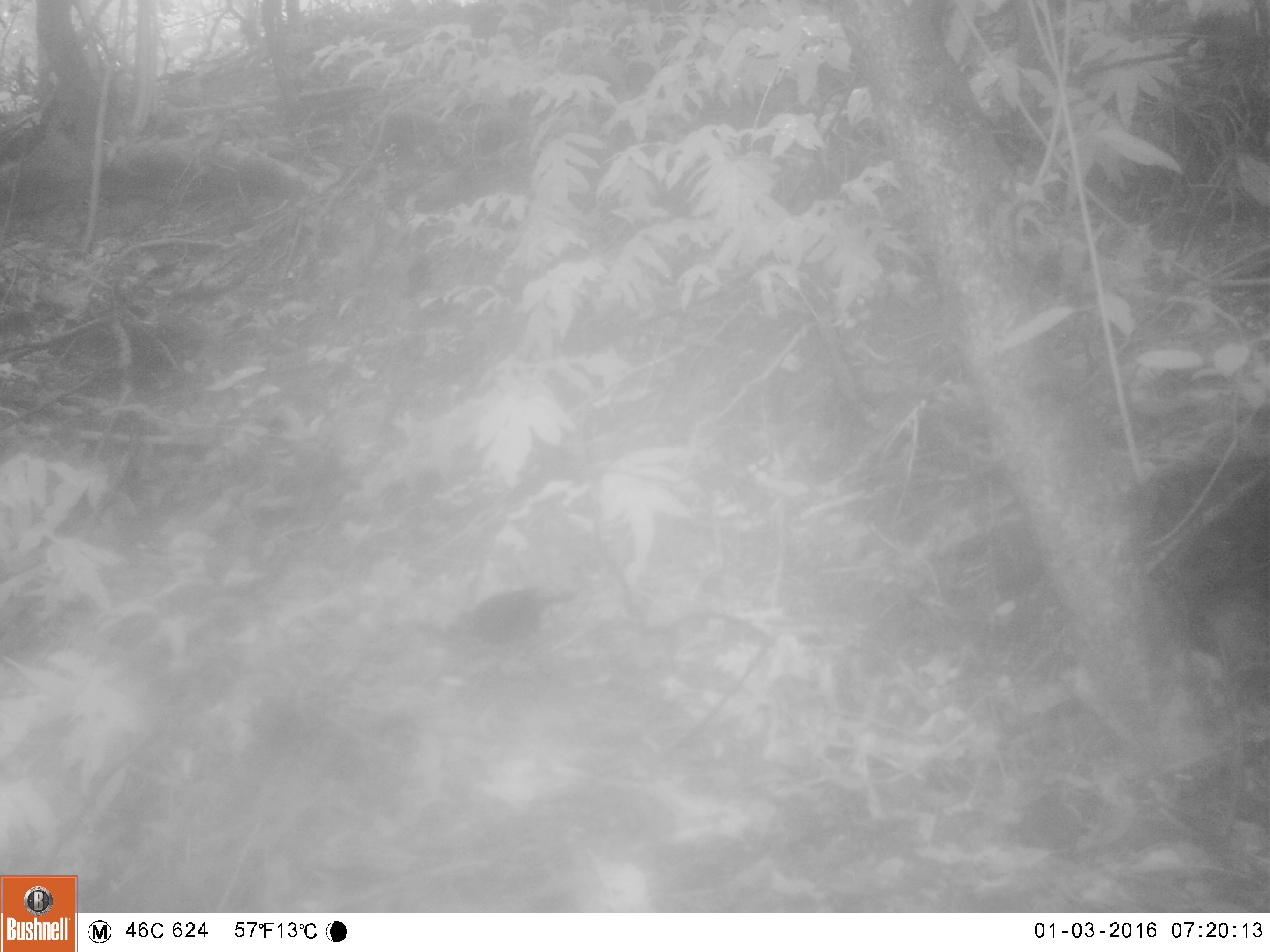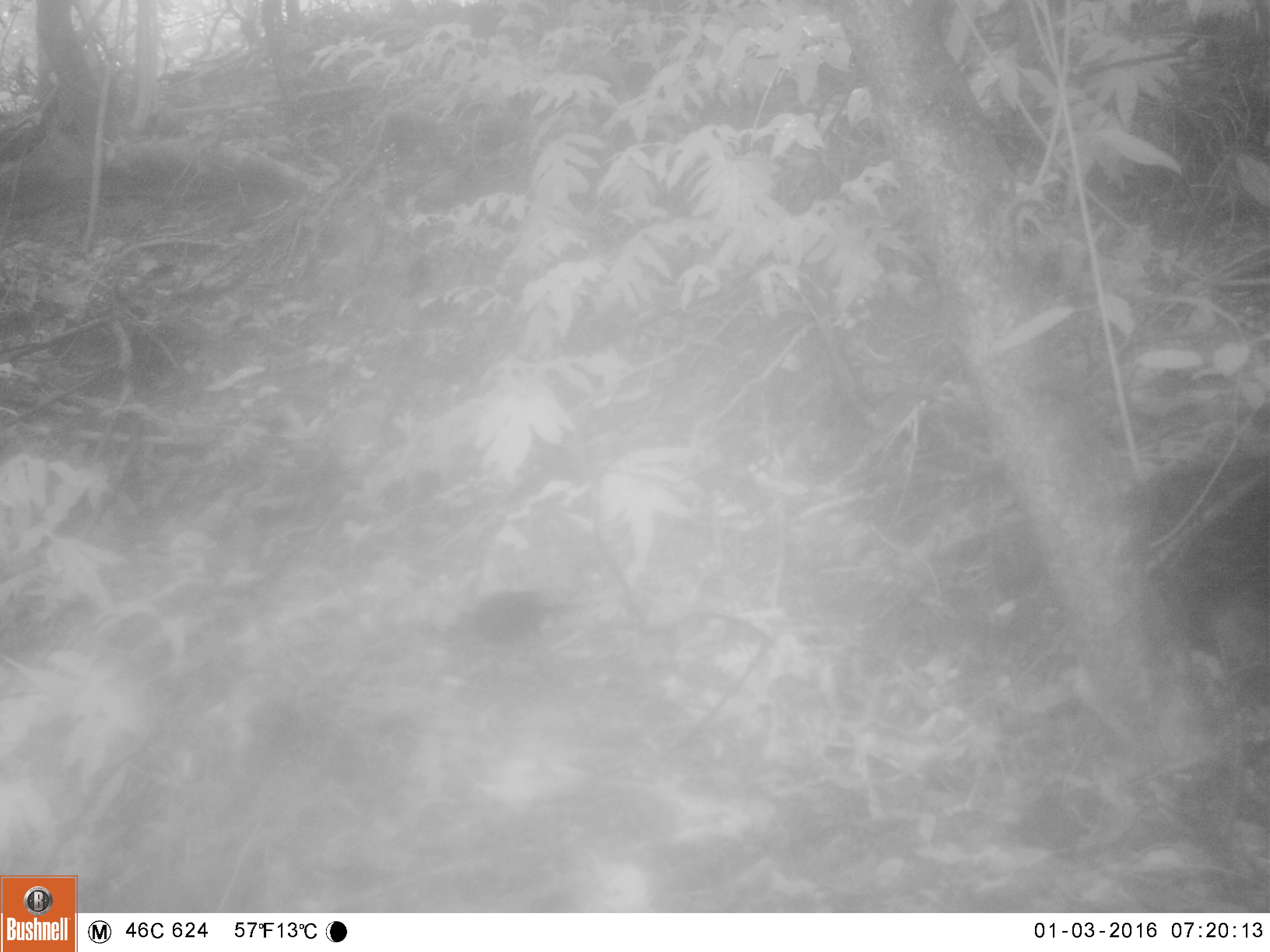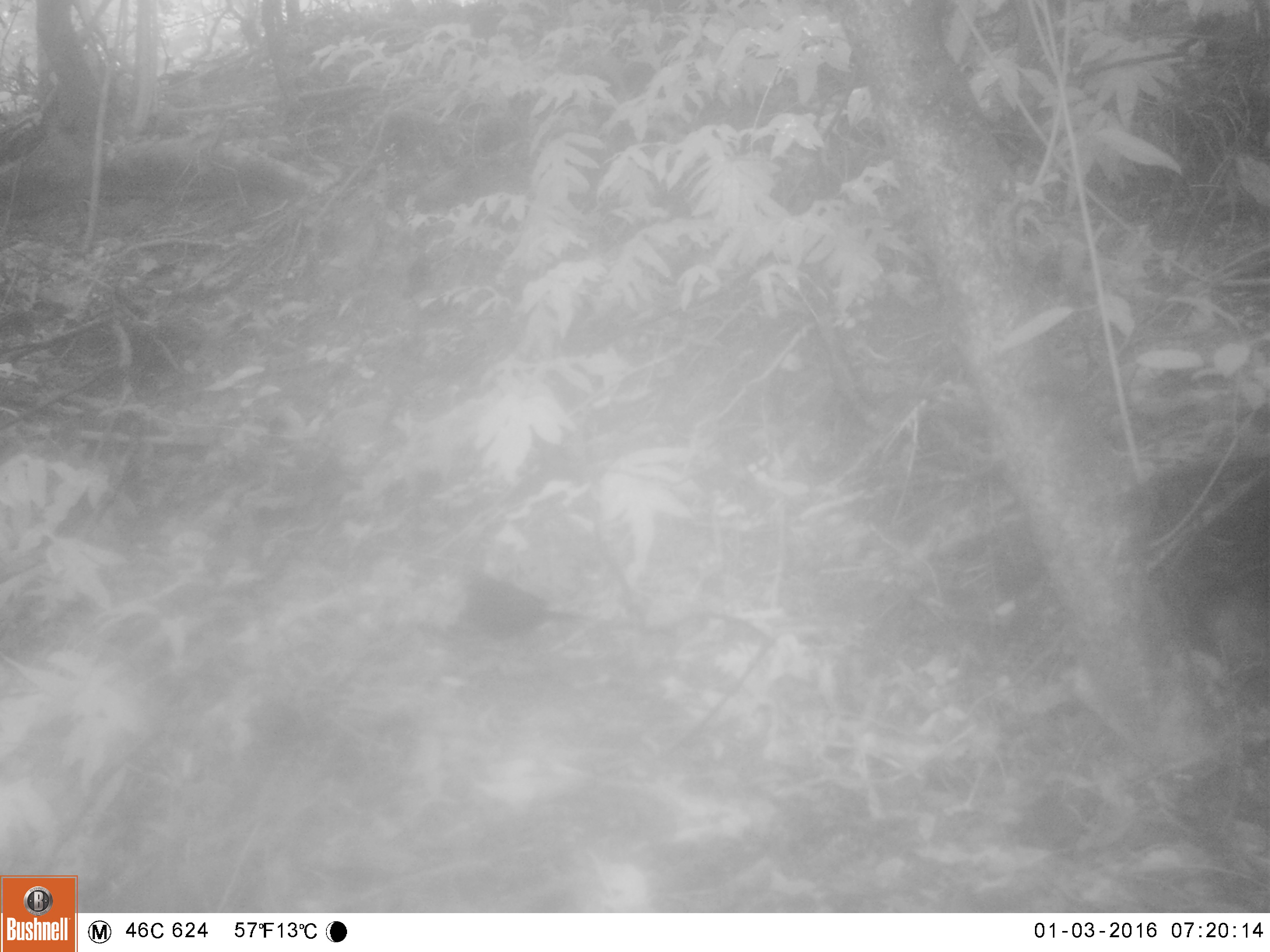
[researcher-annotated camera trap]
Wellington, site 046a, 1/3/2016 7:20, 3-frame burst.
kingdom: Animalia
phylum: Chordata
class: Aves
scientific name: Aves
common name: bird